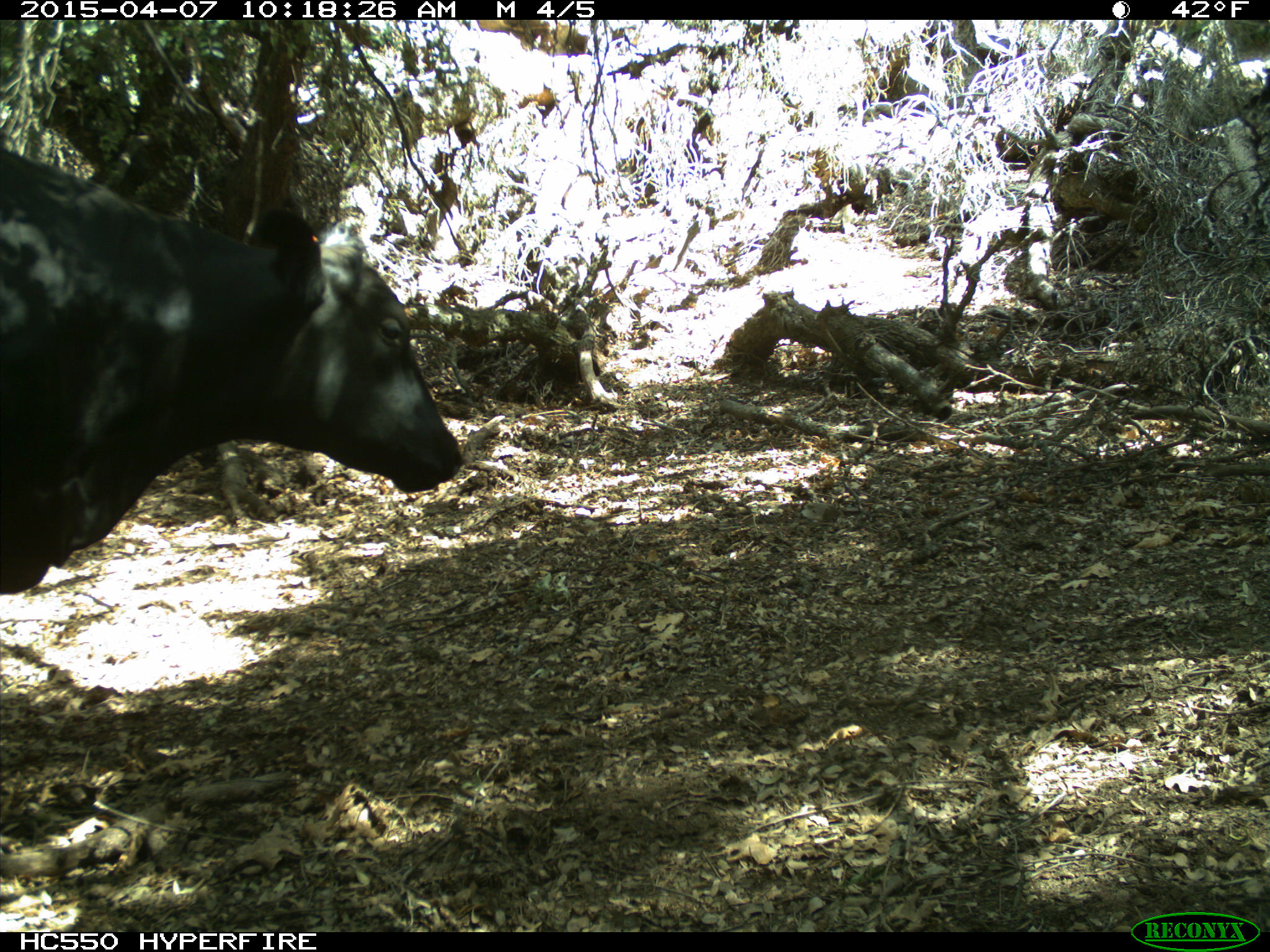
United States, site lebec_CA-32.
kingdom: Animalia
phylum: Chordata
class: Mammalia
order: Artiodactyla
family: Bovidae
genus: Bos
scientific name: Bos taurus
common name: domestic cow